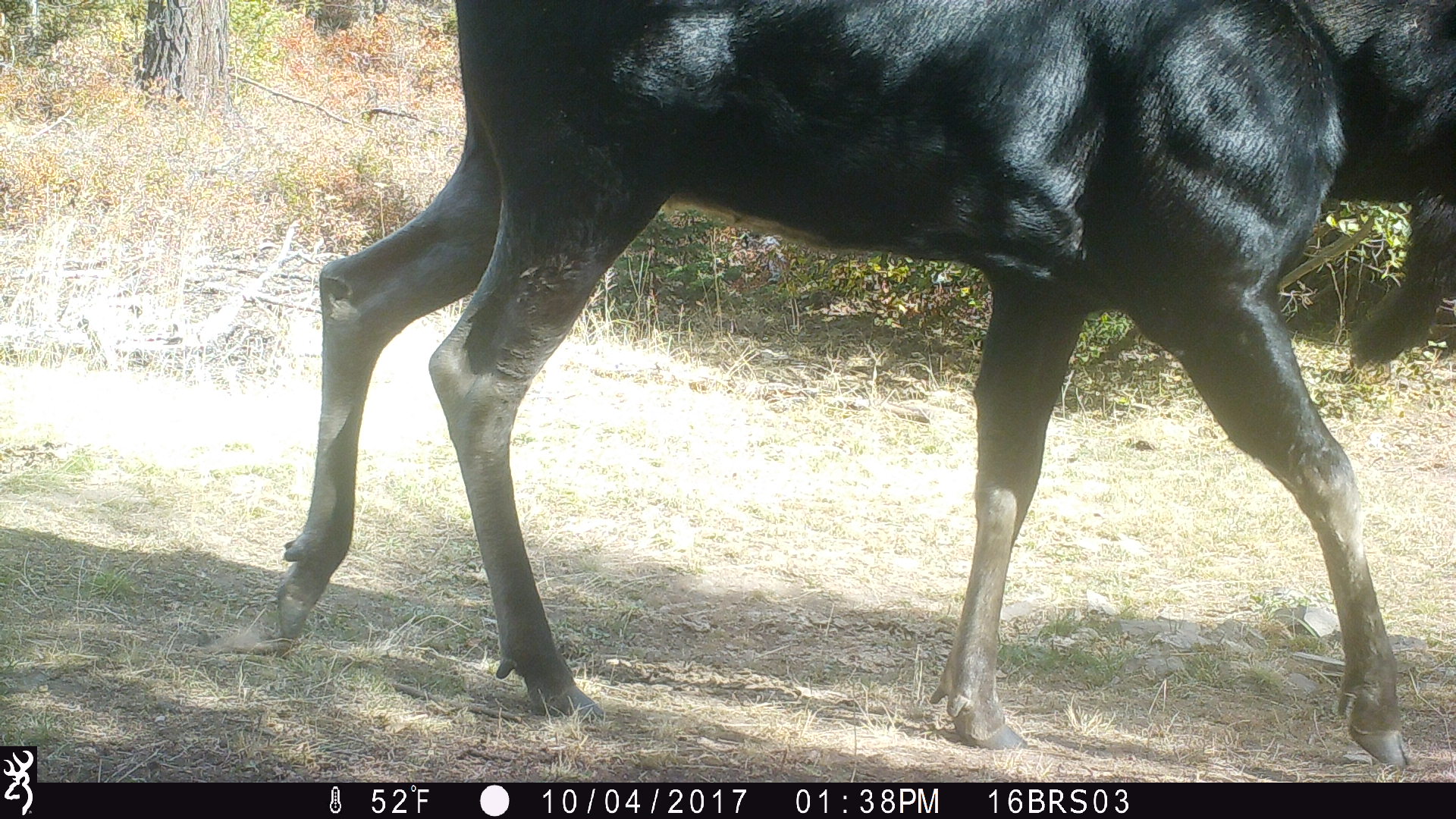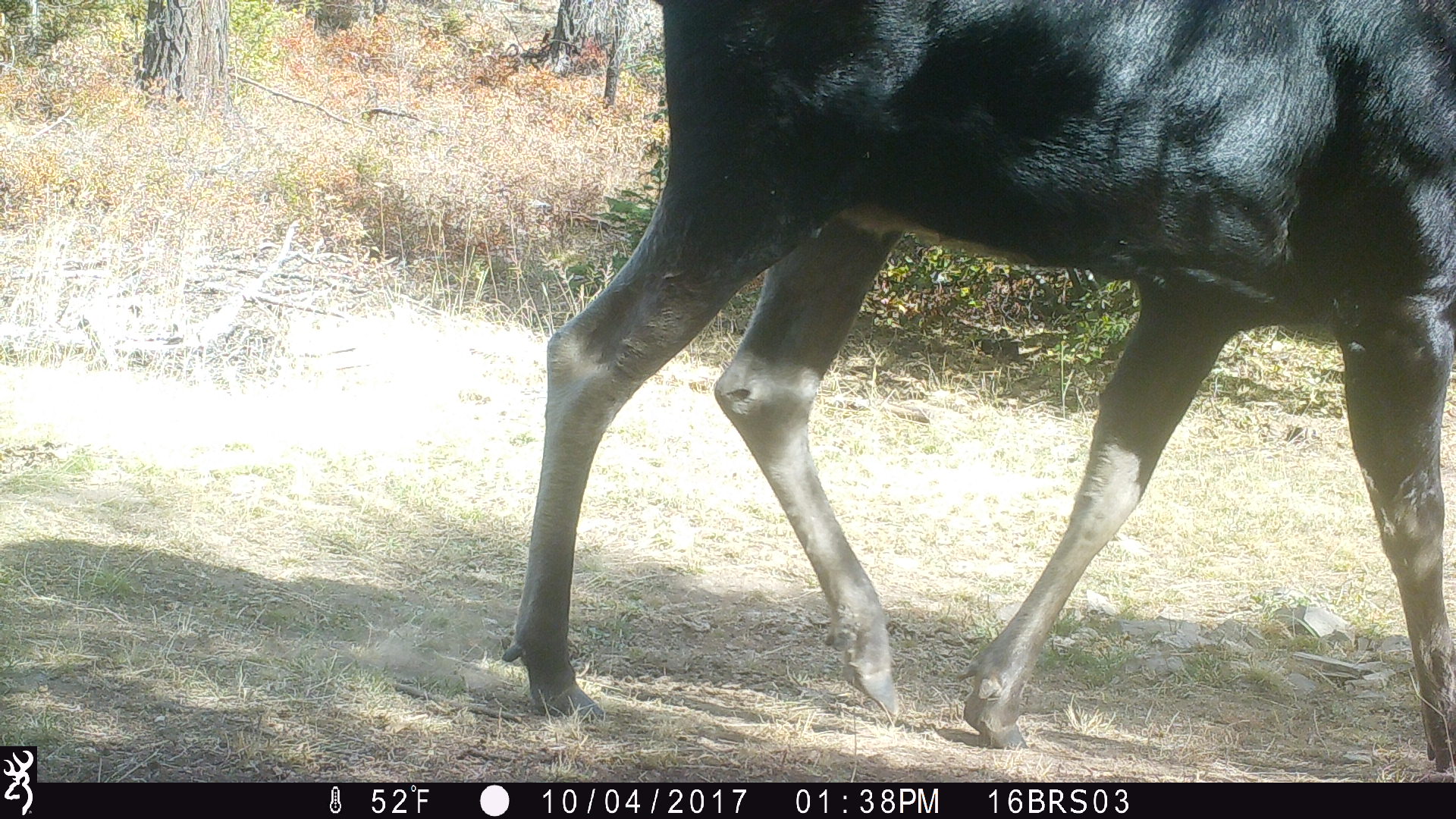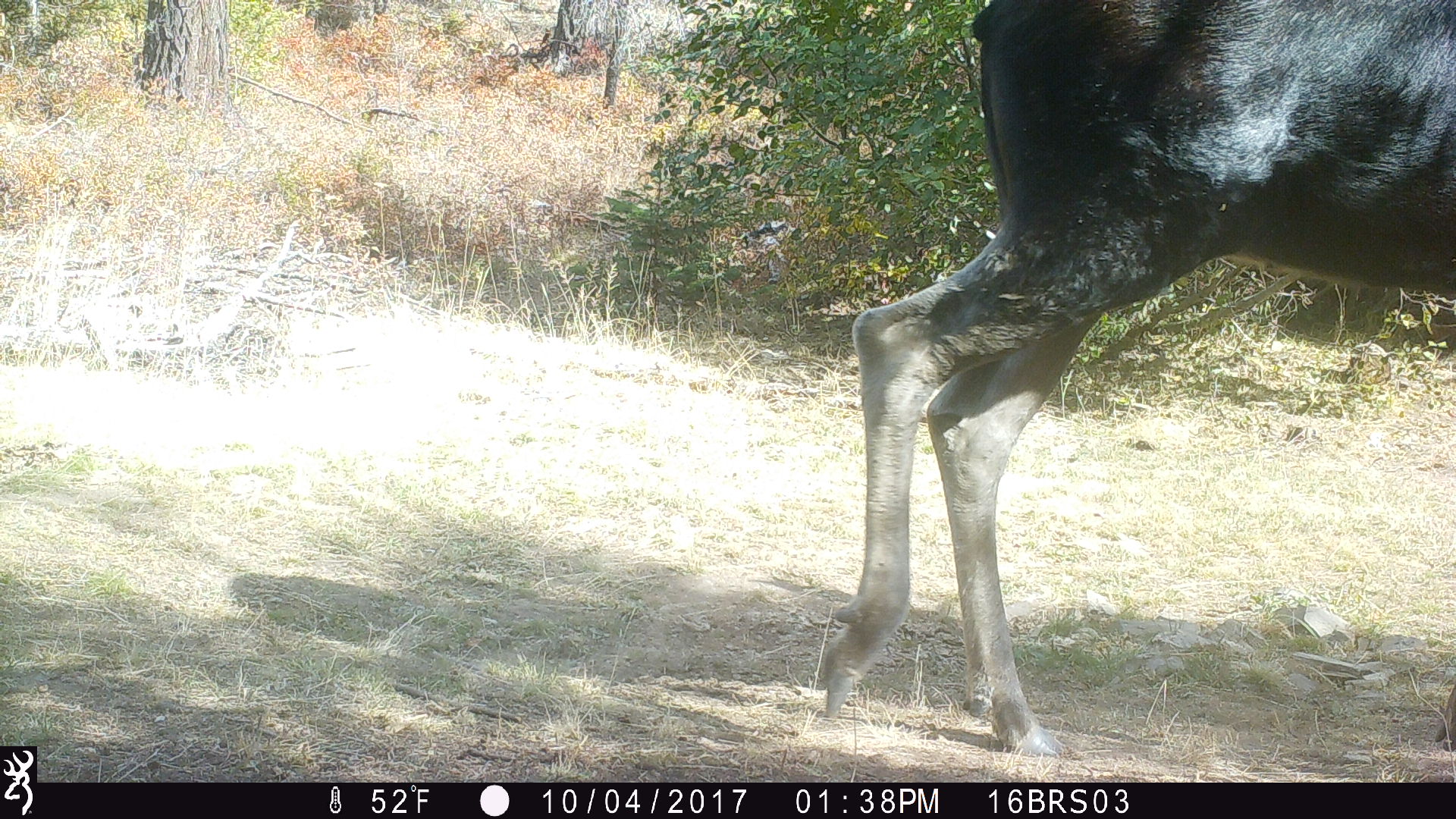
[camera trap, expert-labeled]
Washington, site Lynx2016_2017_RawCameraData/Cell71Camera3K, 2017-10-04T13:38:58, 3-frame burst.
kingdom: Animalia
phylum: Chordata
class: Mammalia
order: Artiodactyla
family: Cervidae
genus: Alces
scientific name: Alces alces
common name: moose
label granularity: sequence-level